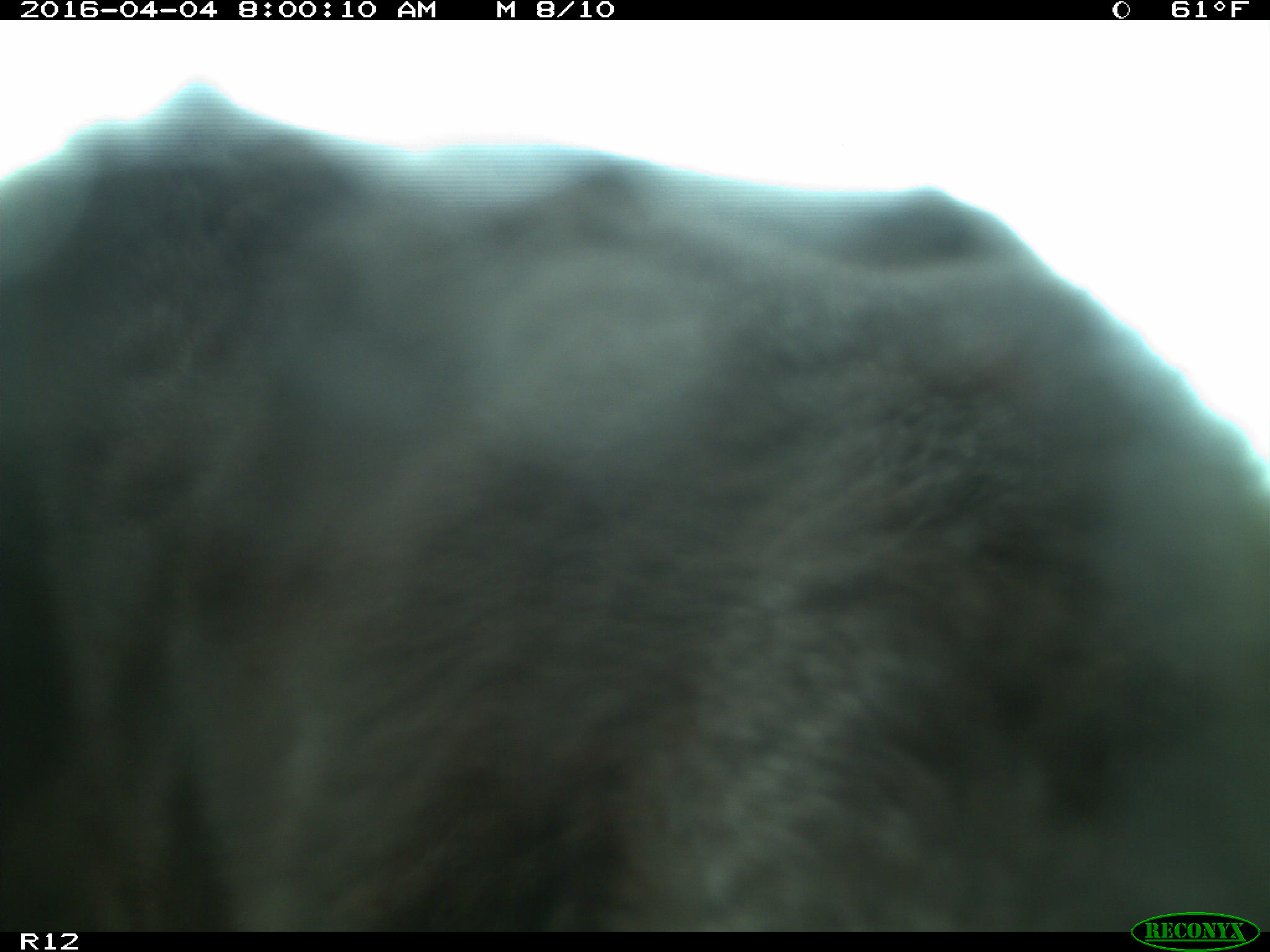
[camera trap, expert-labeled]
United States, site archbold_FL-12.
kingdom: Animalia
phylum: Chordata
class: Mammalia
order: Artiodactyla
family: Bovidae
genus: Bos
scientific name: Bos taurus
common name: domestic cow